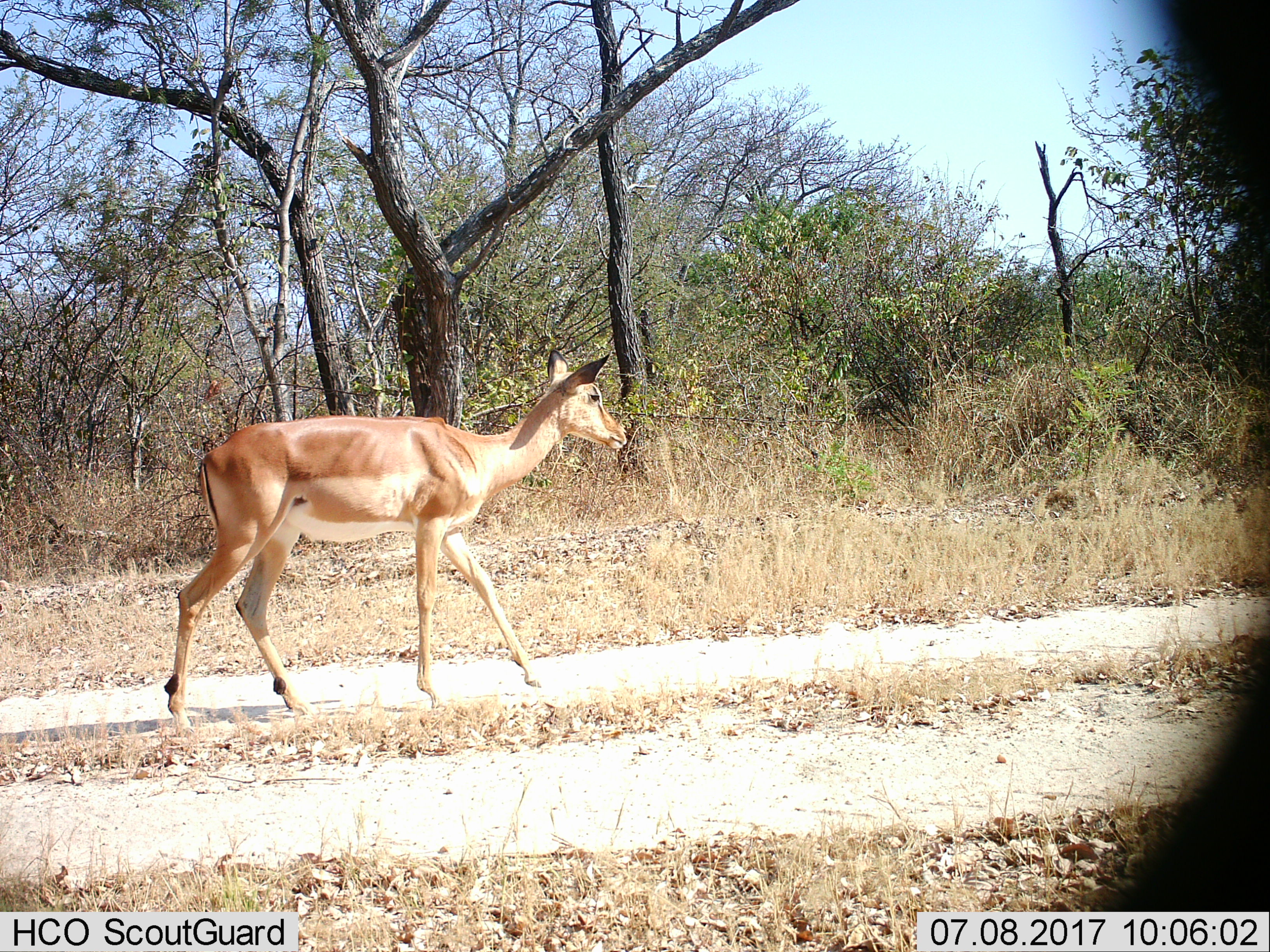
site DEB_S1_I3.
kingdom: Animalia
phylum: Chordata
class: Mammalia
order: Artiodactyla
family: Bovidae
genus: Aepyceros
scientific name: Aepyceros melampus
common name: impala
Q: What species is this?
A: Impala (Aepyceros melampus).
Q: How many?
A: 1.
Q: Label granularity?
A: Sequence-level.